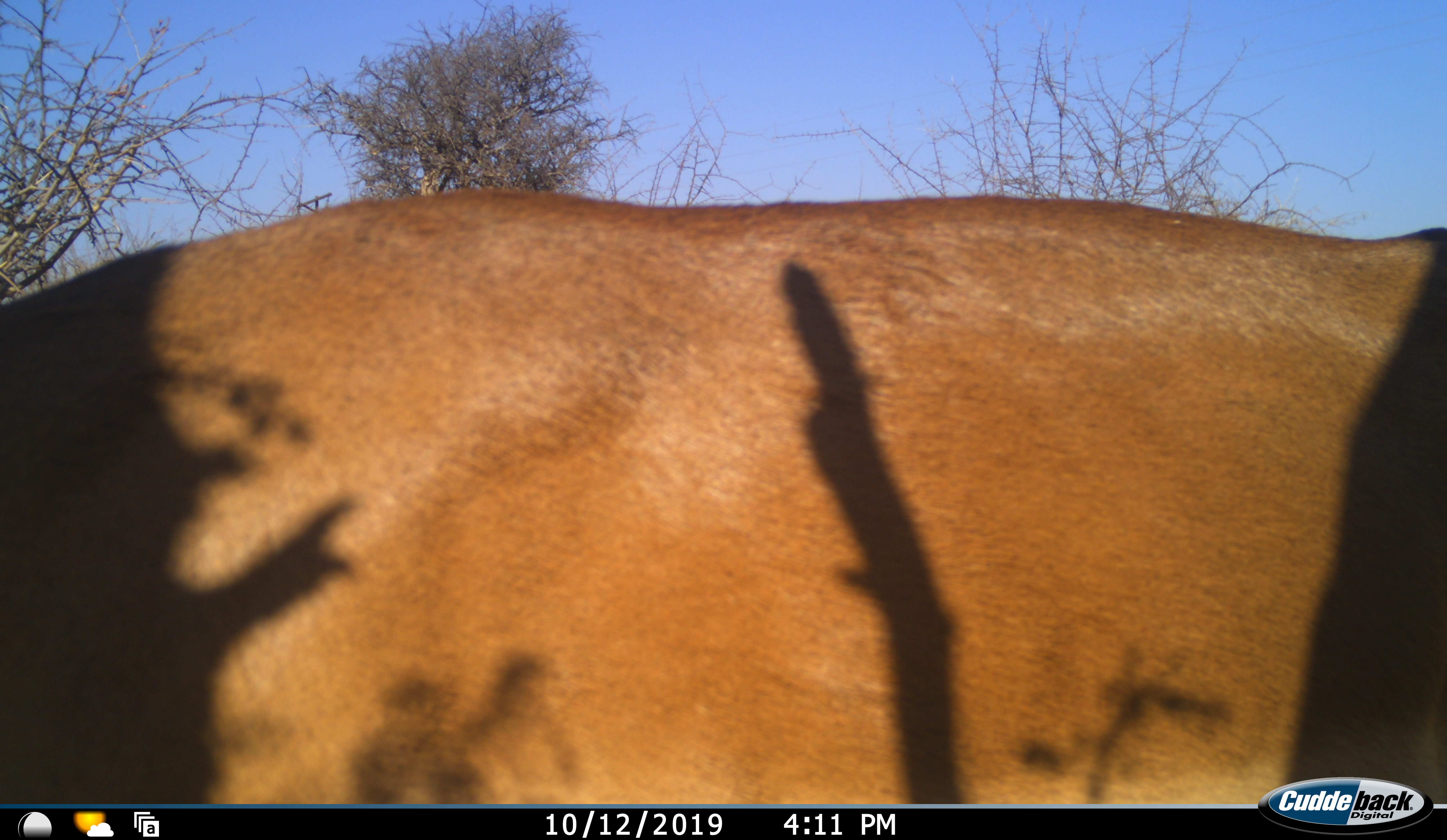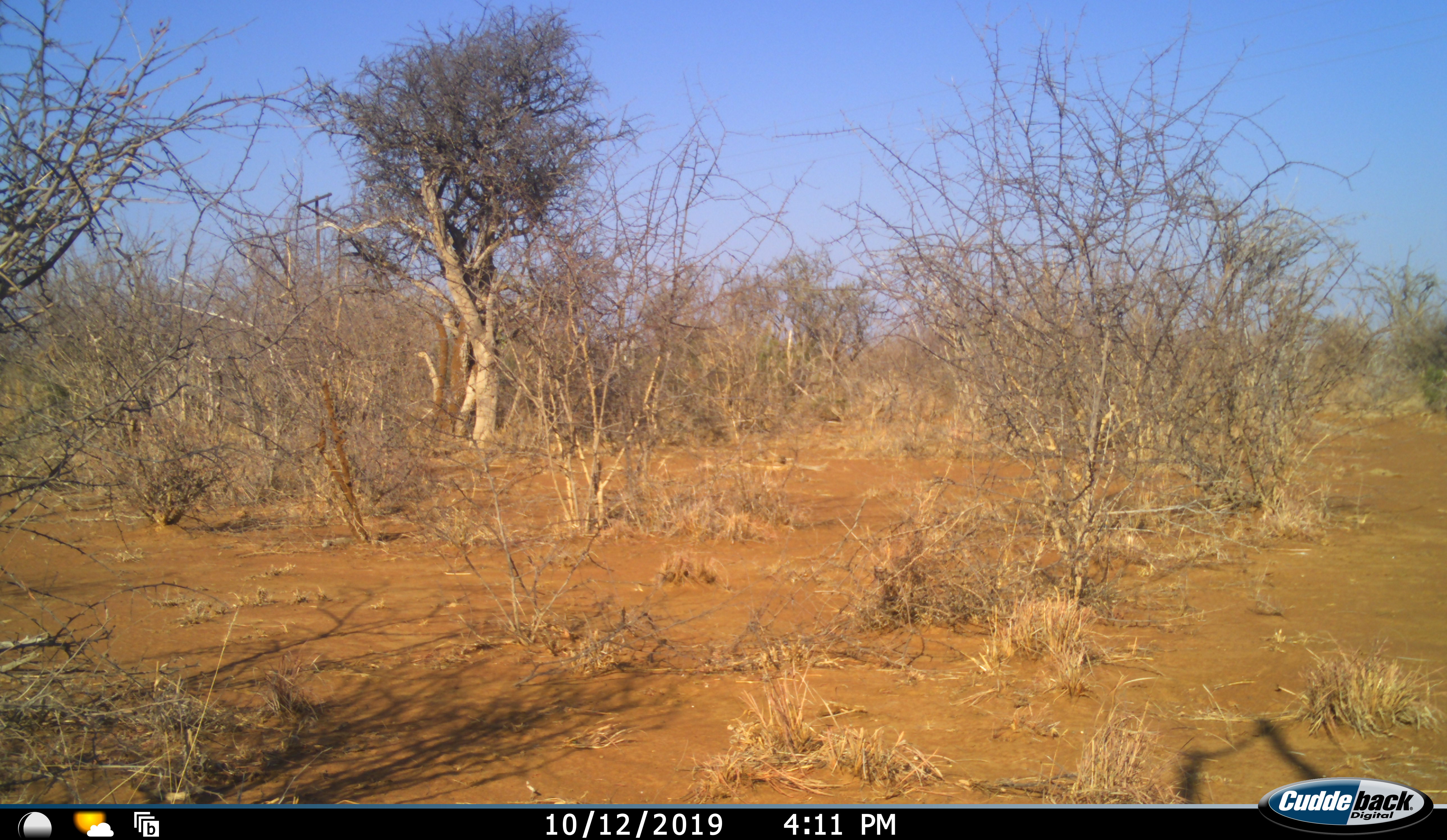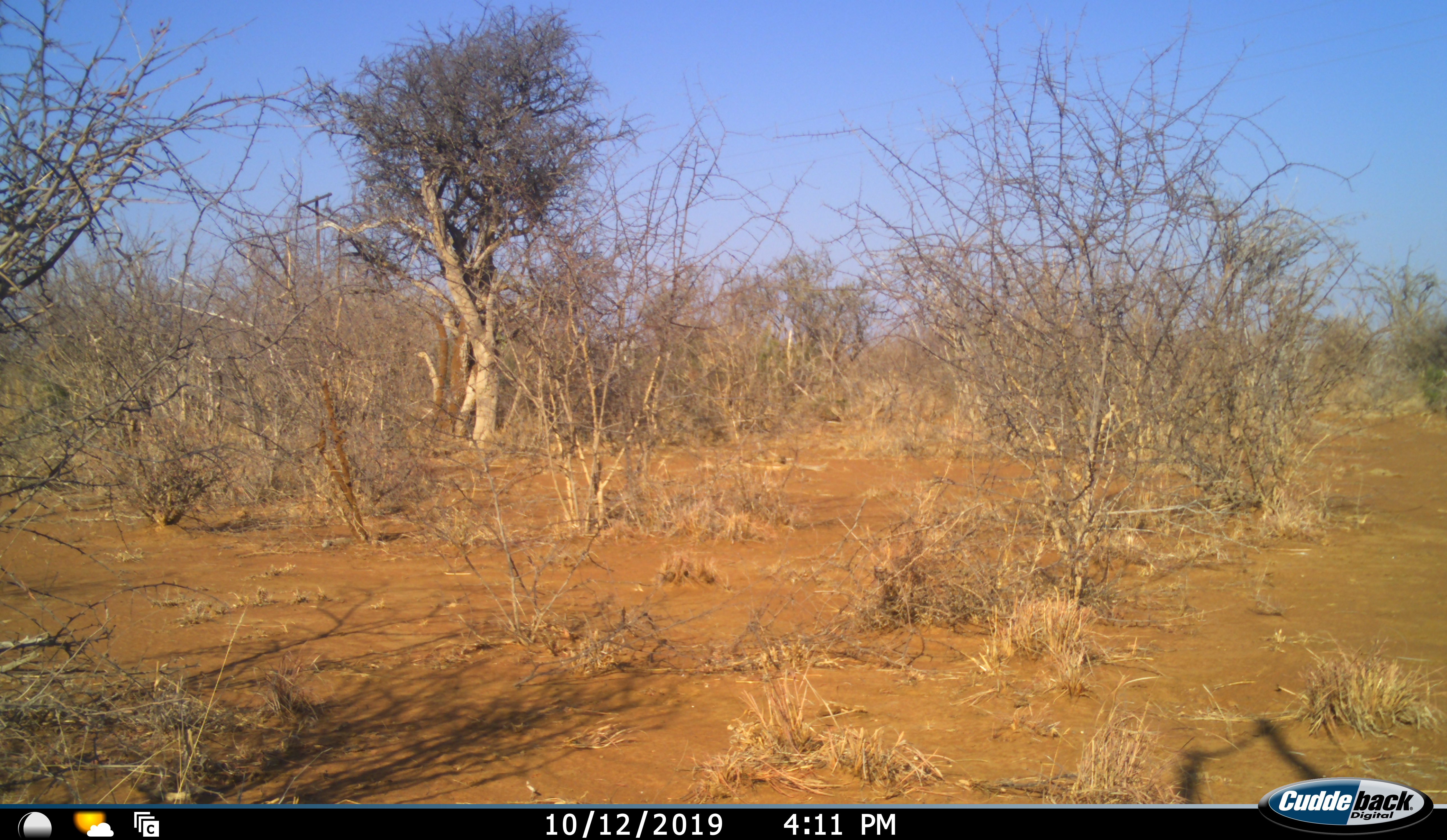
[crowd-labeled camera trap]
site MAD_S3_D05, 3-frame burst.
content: unidentified animal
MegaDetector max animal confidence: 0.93